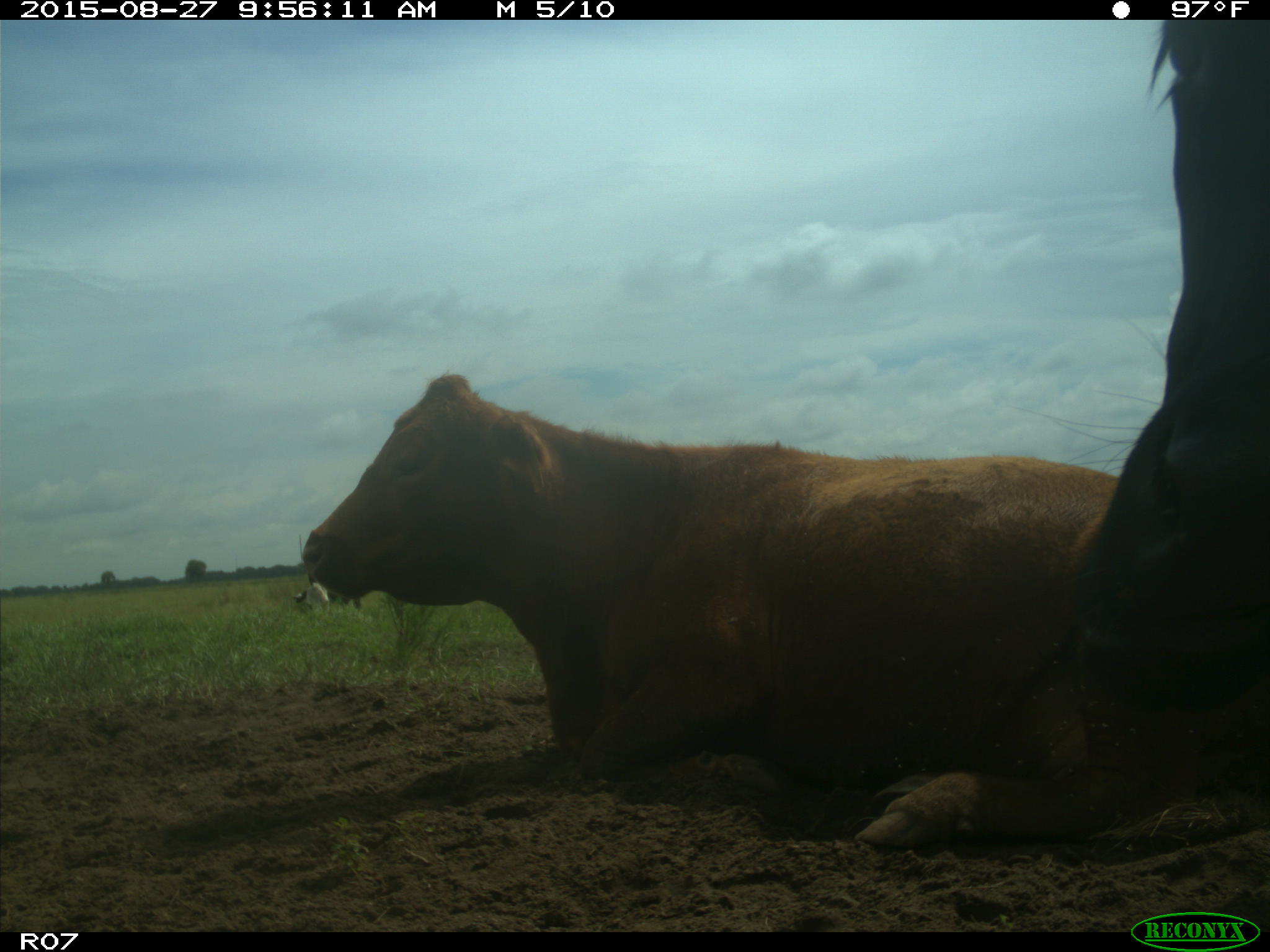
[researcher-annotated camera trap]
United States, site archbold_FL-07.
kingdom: Animalia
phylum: Chordata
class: Mammalia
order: Artiodactyla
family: Bovidae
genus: Bos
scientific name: Bos taurus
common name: domestic cow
Bos taurus (domestic cow).